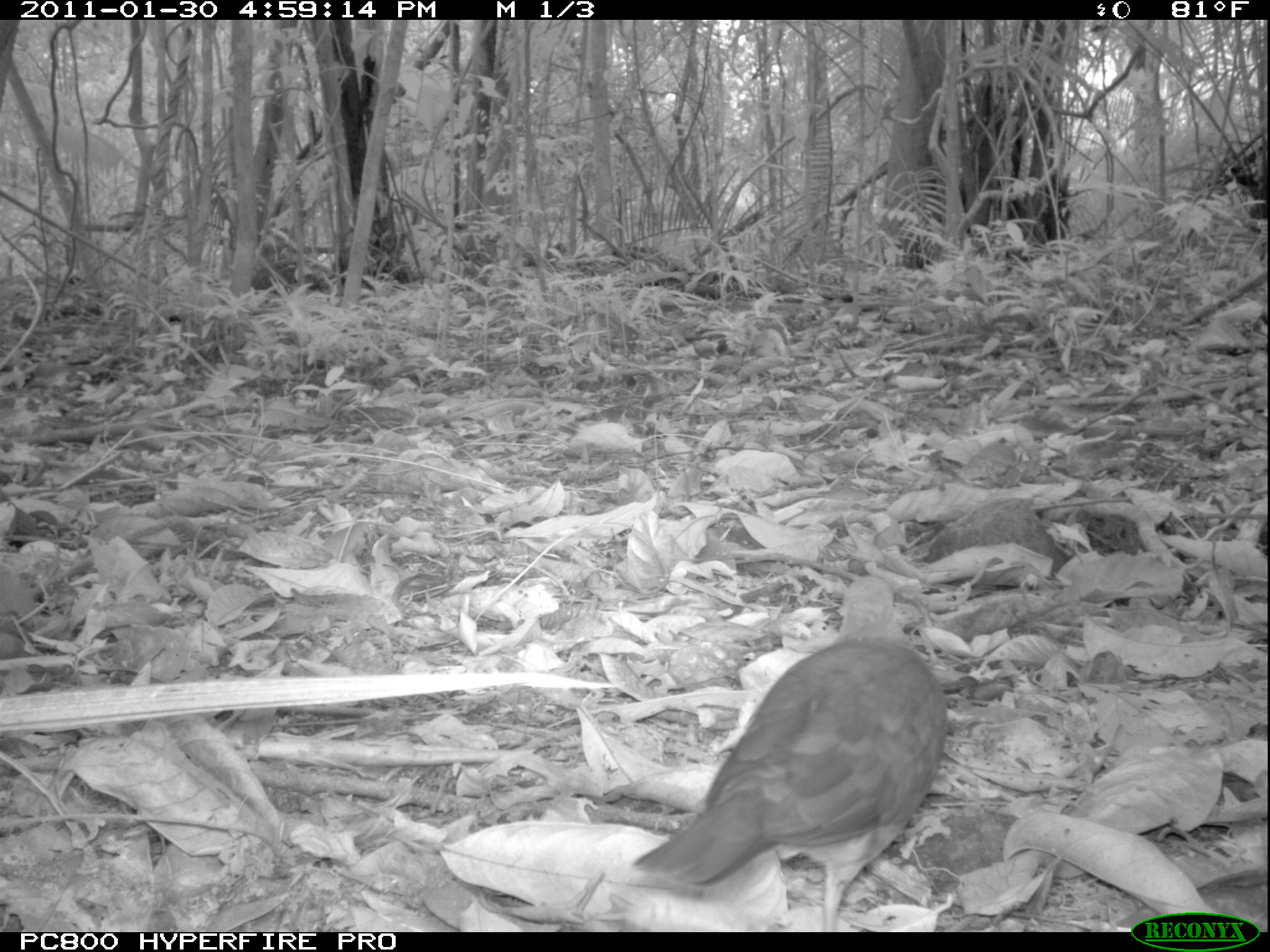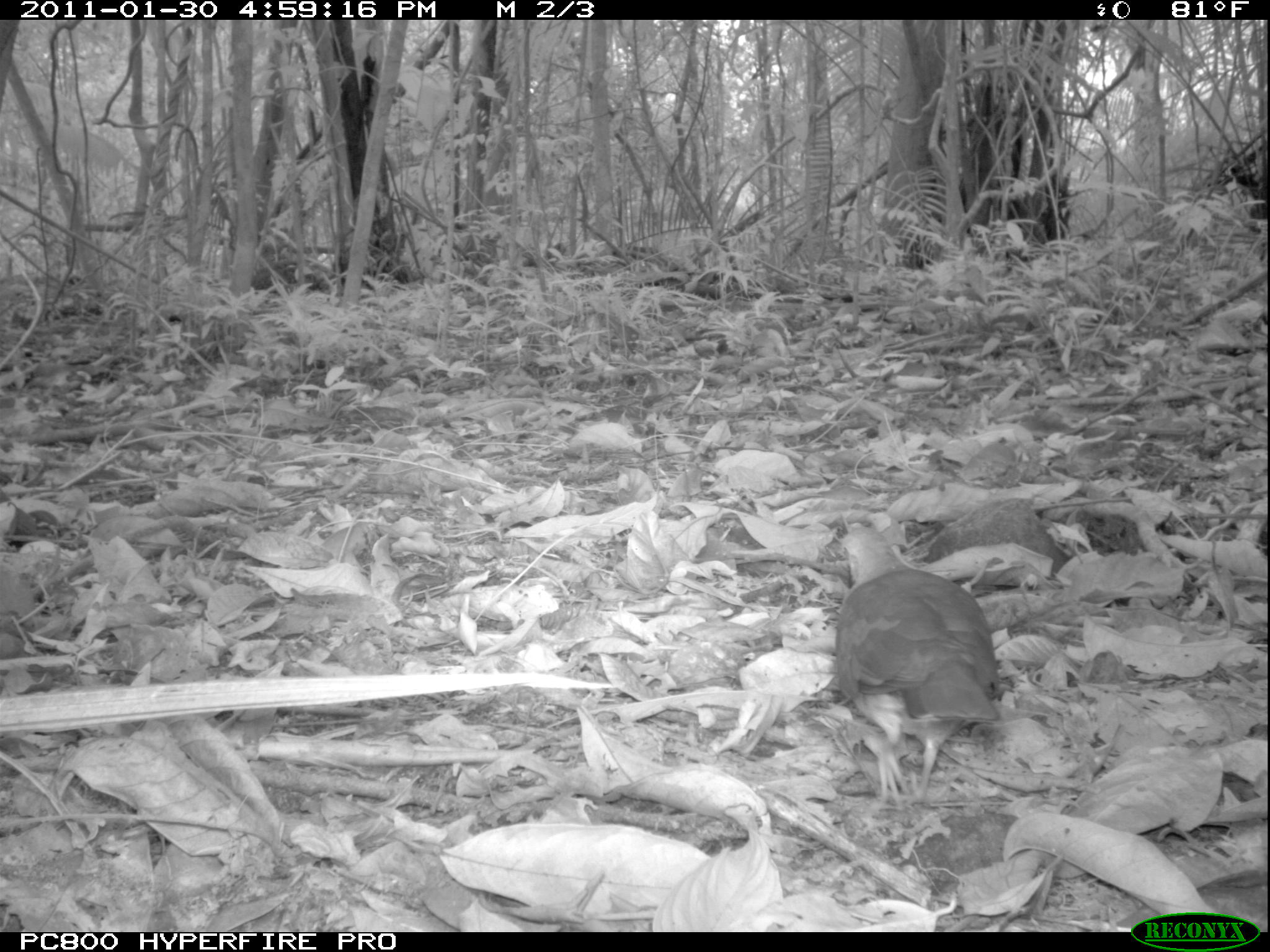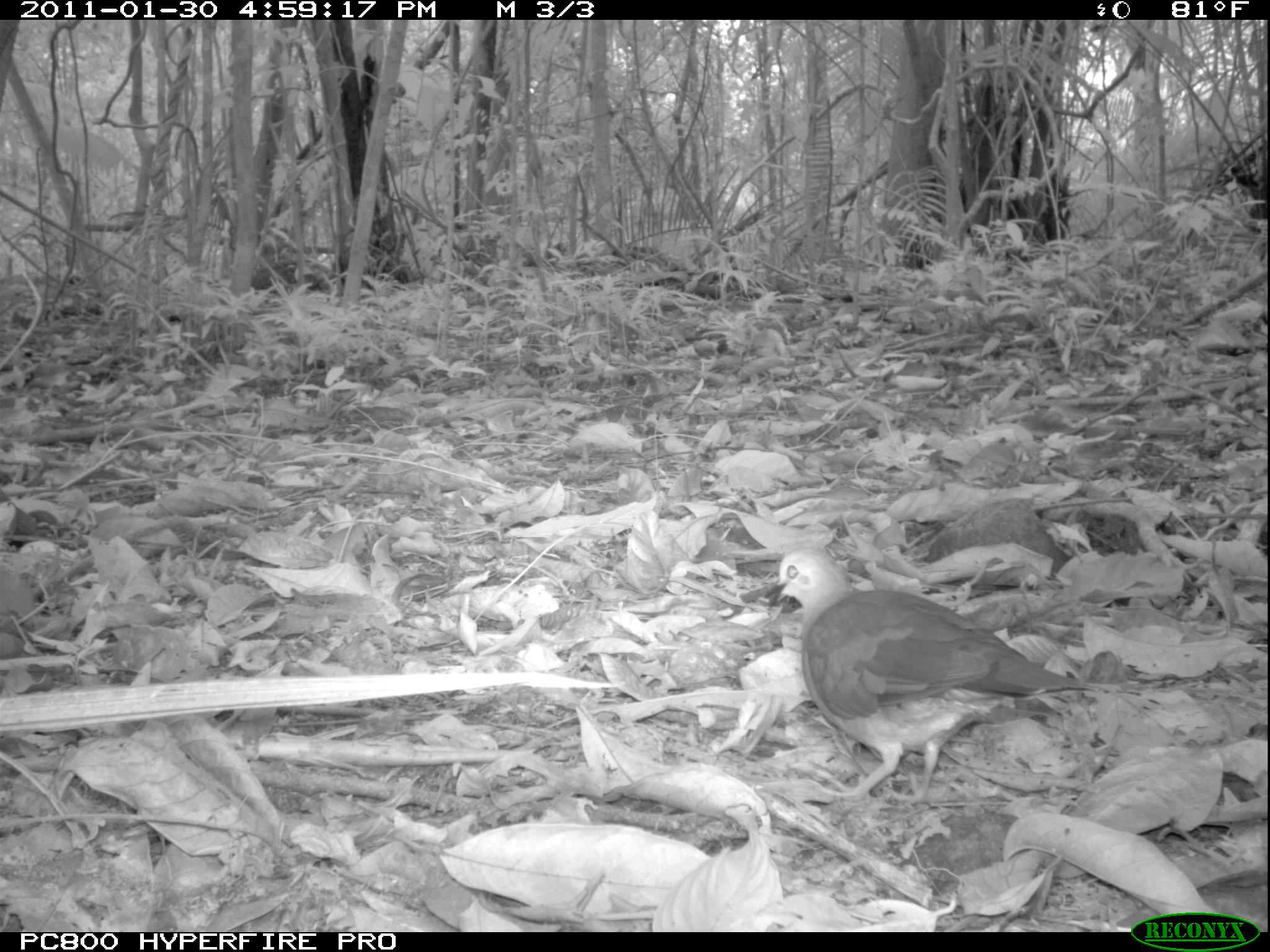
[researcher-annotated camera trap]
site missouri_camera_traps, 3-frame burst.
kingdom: Animalia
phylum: Chordata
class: Aves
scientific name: Aves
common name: bird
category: bird spec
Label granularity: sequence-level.